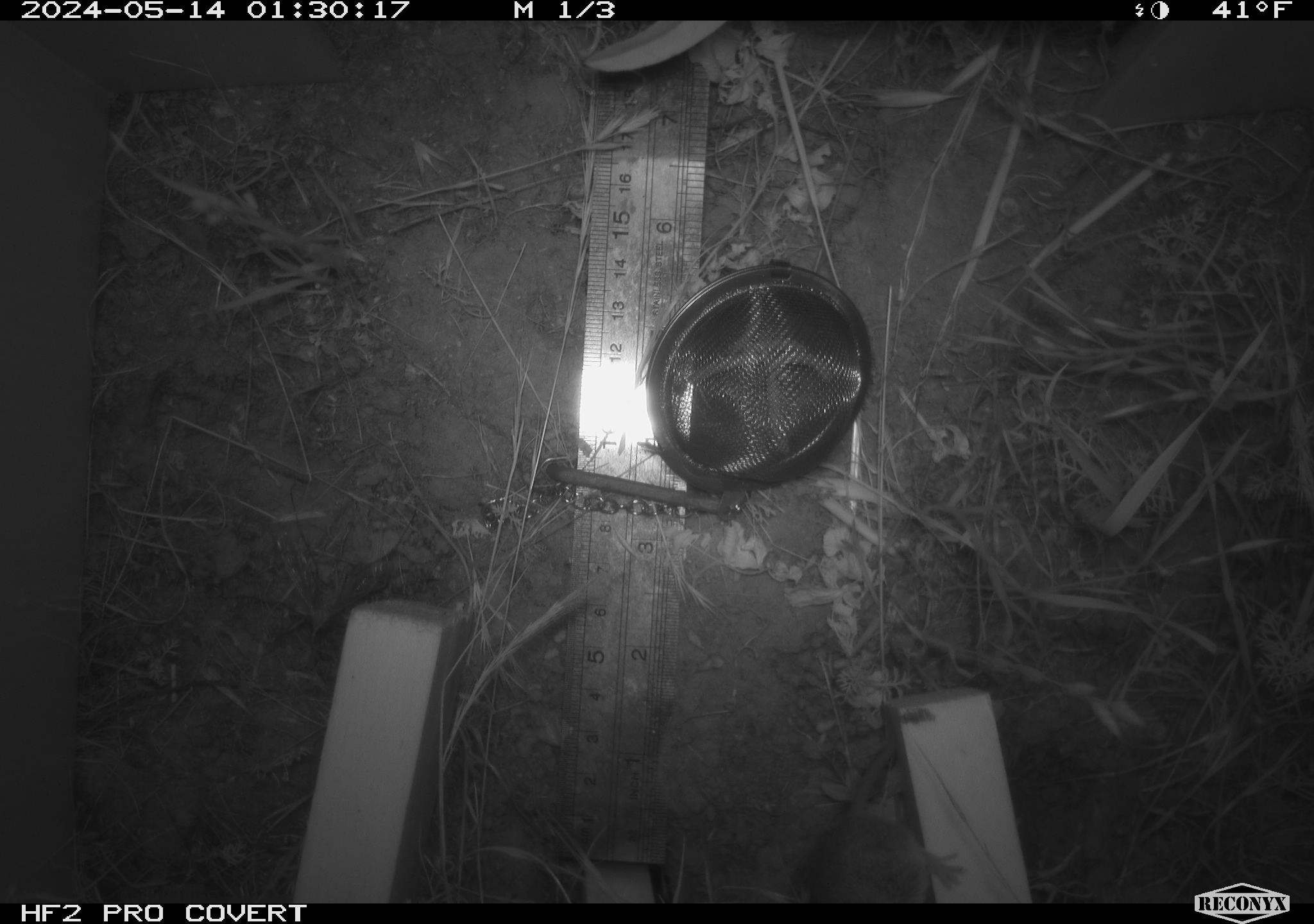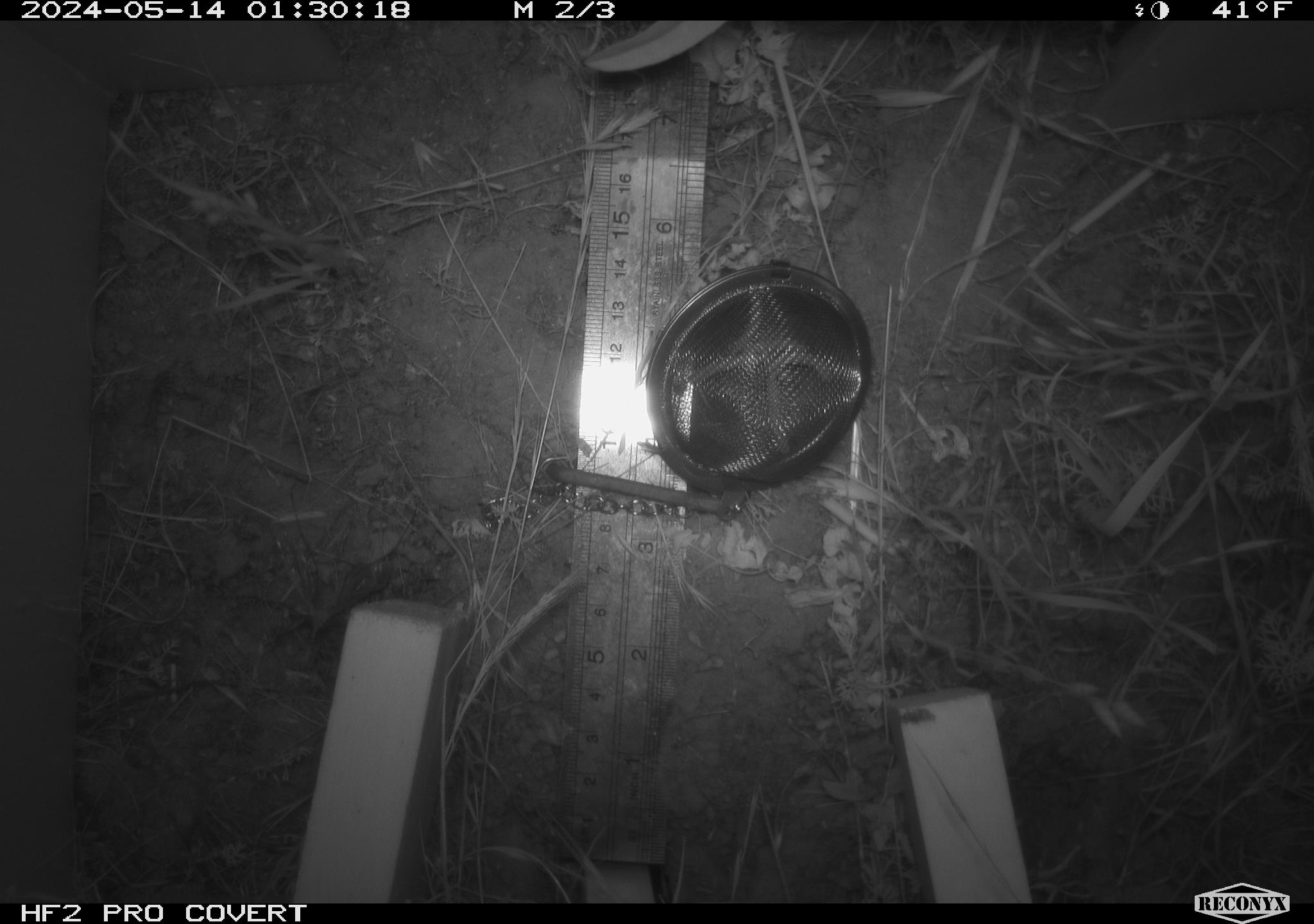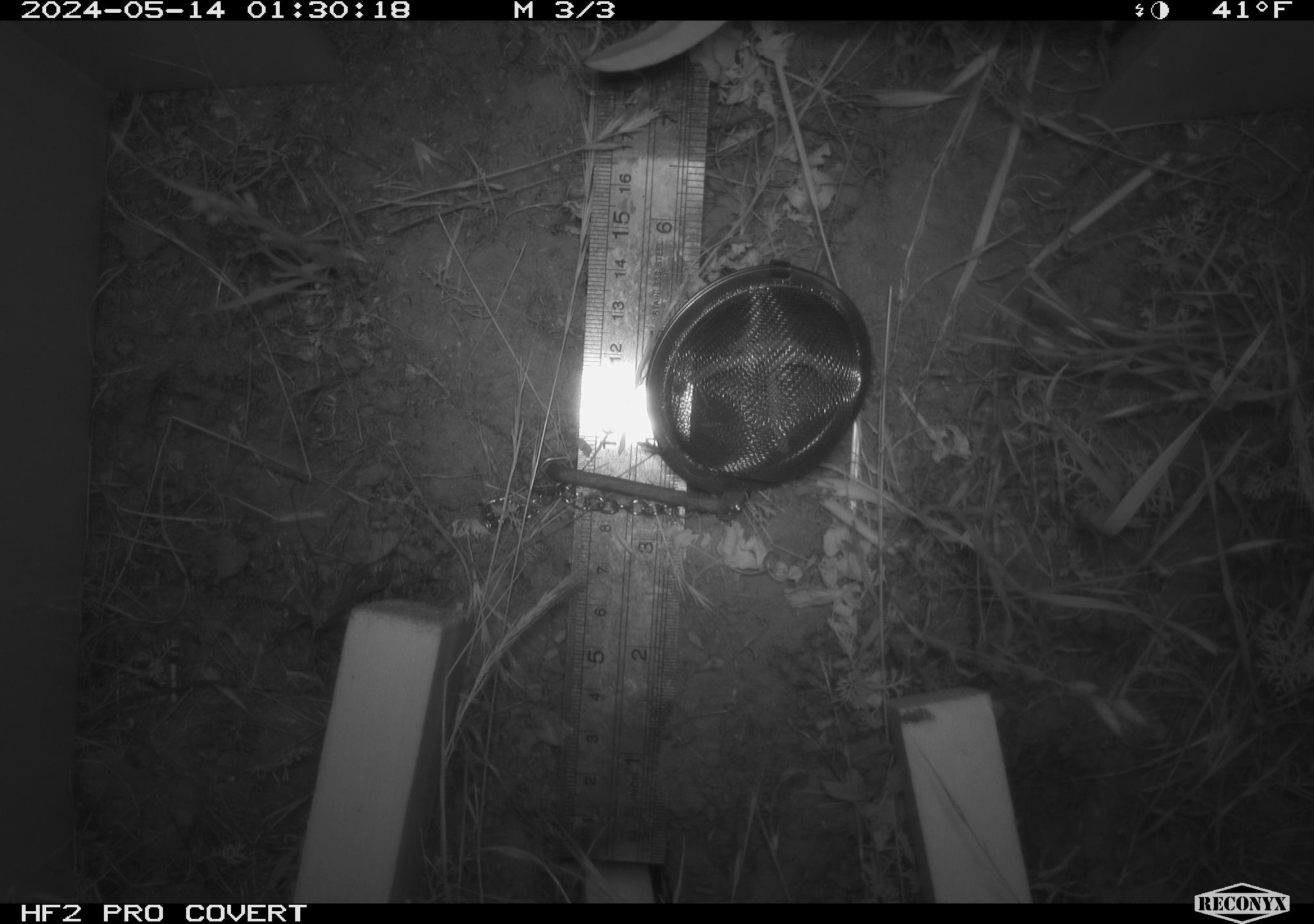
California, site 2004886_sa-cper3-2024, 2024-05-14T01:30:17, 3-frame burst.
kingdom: Animalia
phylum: Chordata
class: Mammalia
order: Rodentia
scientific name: Rodentia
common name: rodent